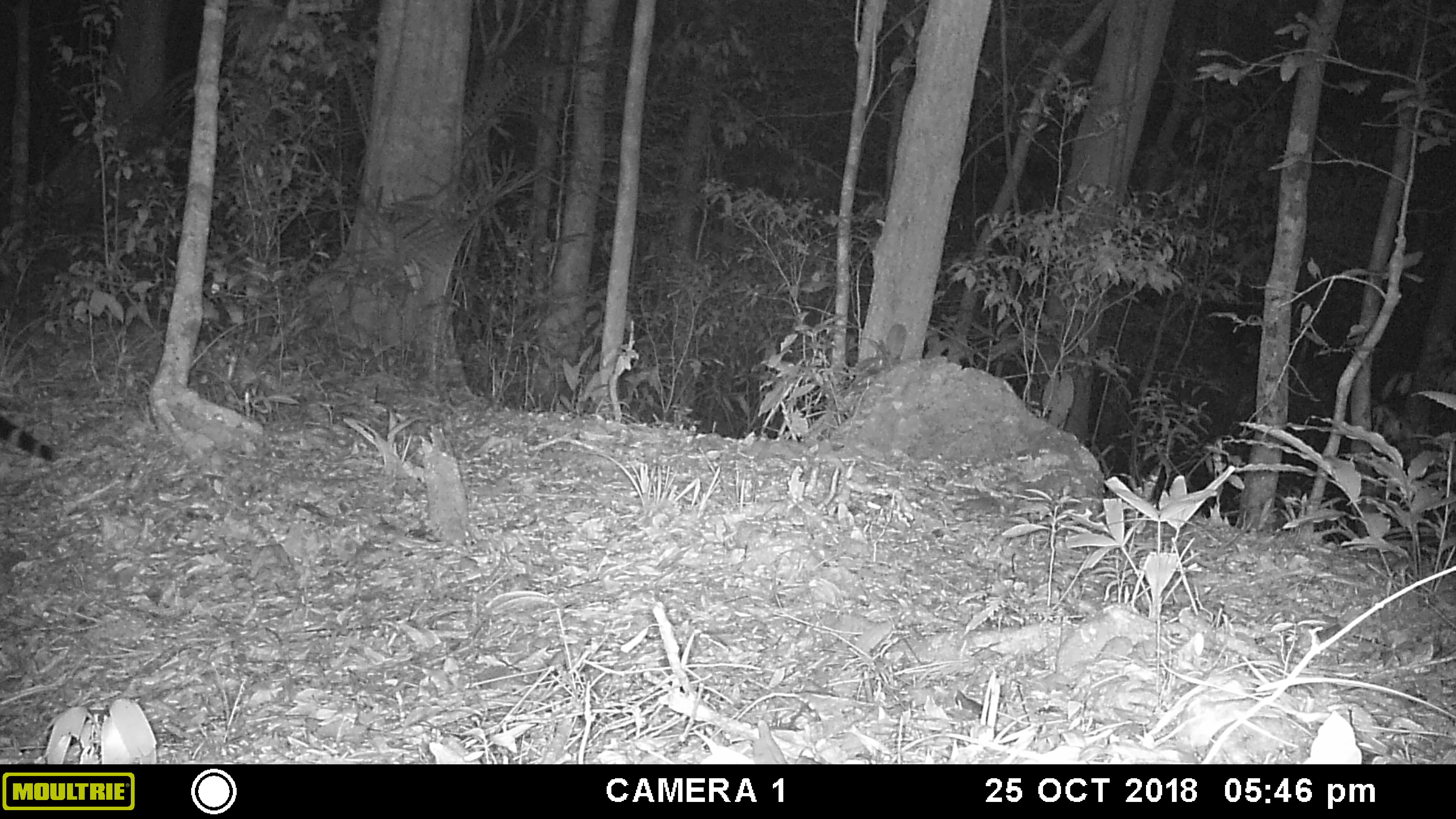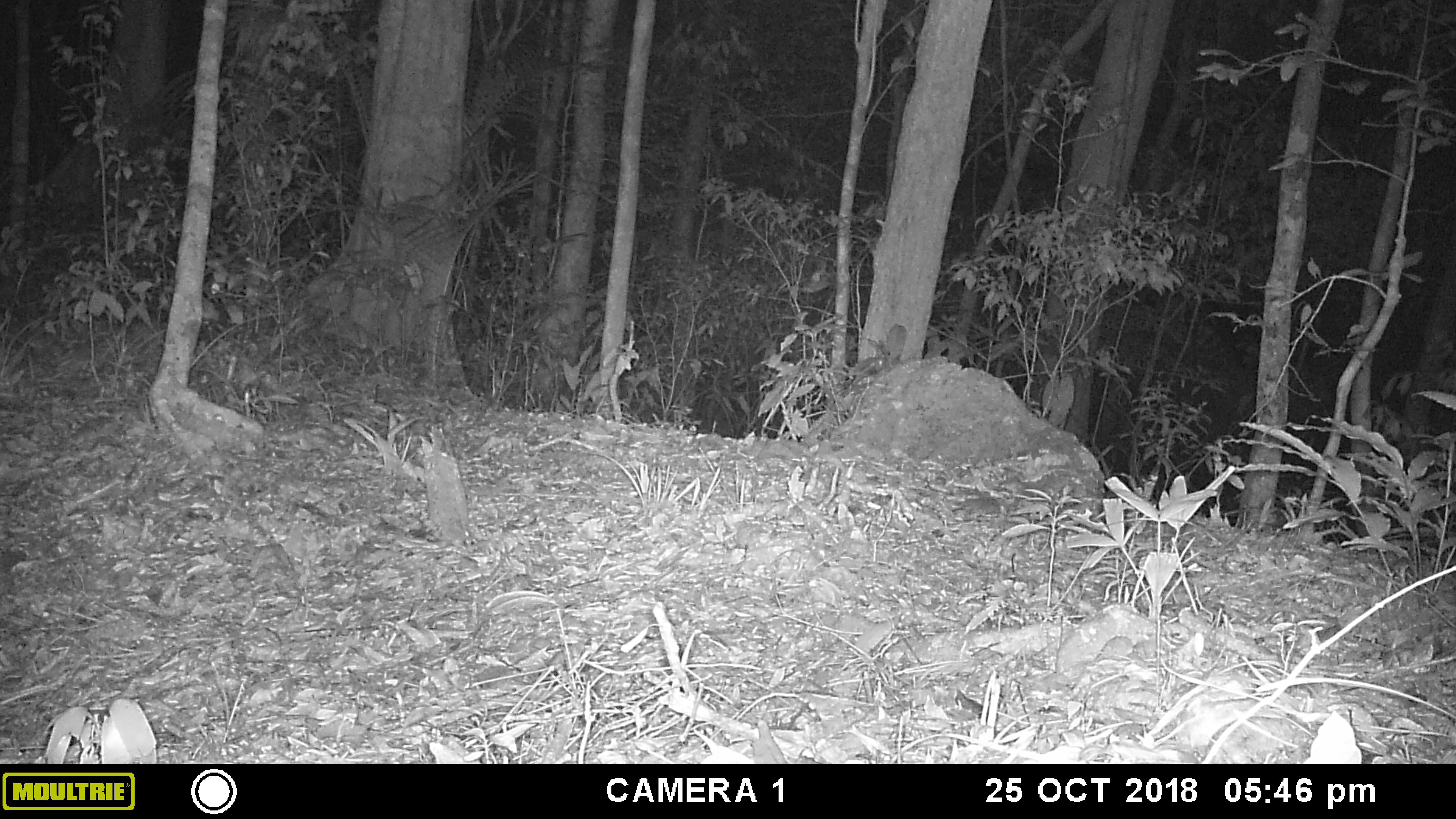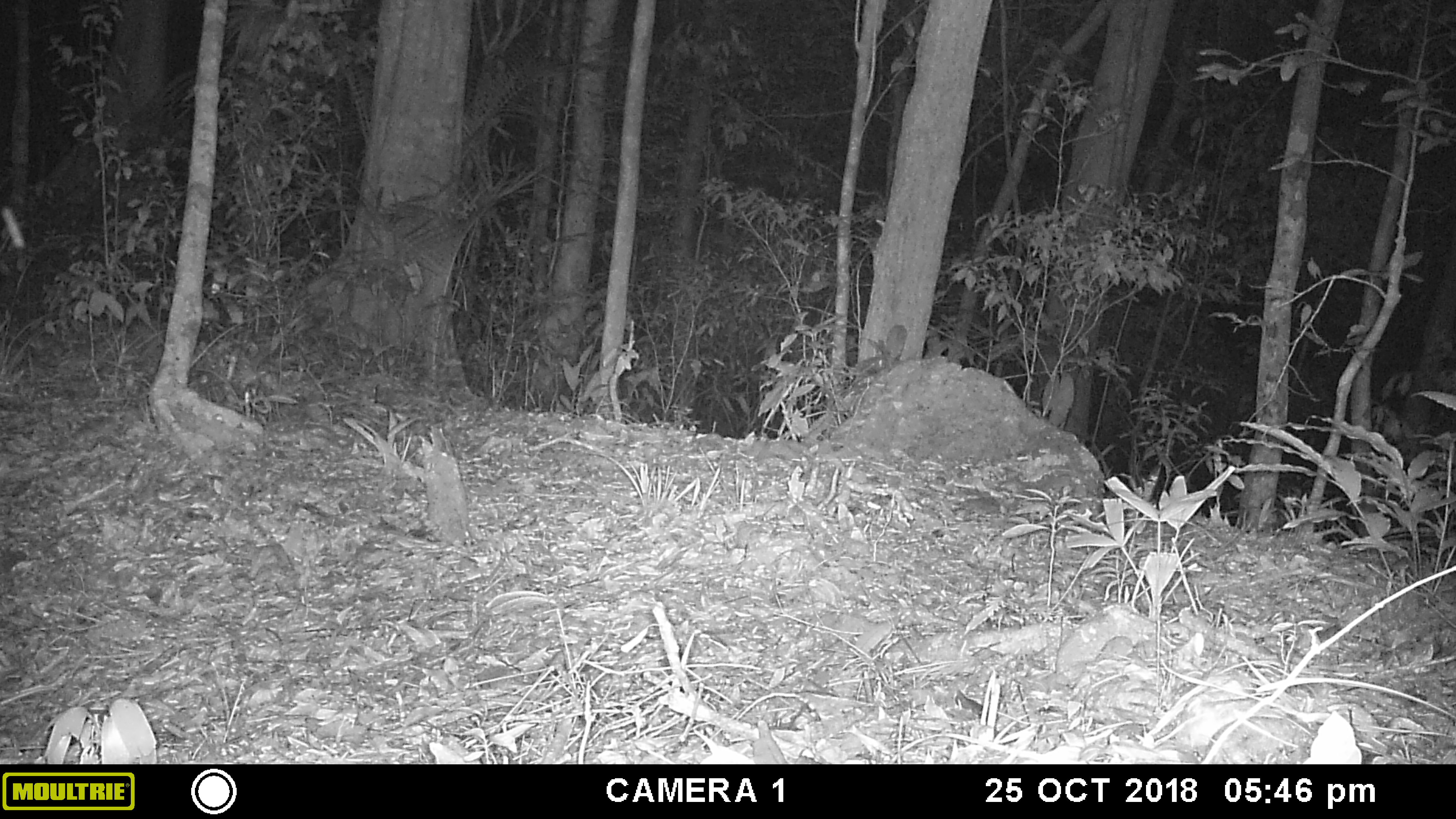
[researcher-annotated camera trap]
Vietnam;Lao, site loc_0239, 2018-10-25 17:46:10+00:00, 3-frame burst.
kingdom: Animalia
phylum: Chordata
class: Mammalia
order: Carnivora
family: Viverridae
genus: Viverra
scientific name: Viverra zibetha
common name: large indian civet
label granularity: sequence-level